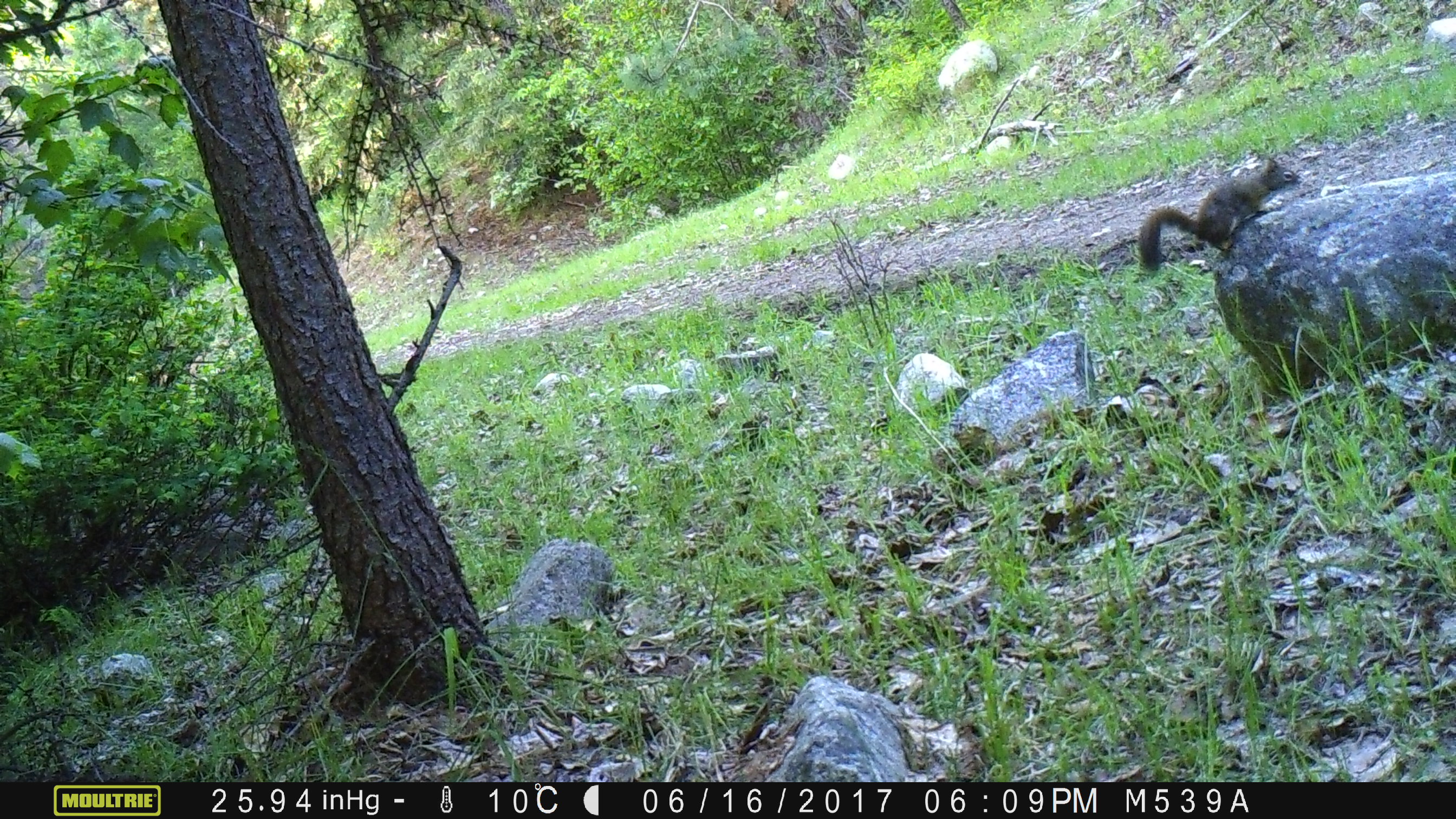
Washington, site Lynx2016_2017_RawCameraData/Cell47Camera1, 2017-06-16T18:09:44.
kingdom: Animalia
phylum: Chordata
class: Mammalia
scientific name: Mammalia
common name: small mammal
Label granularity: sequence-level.